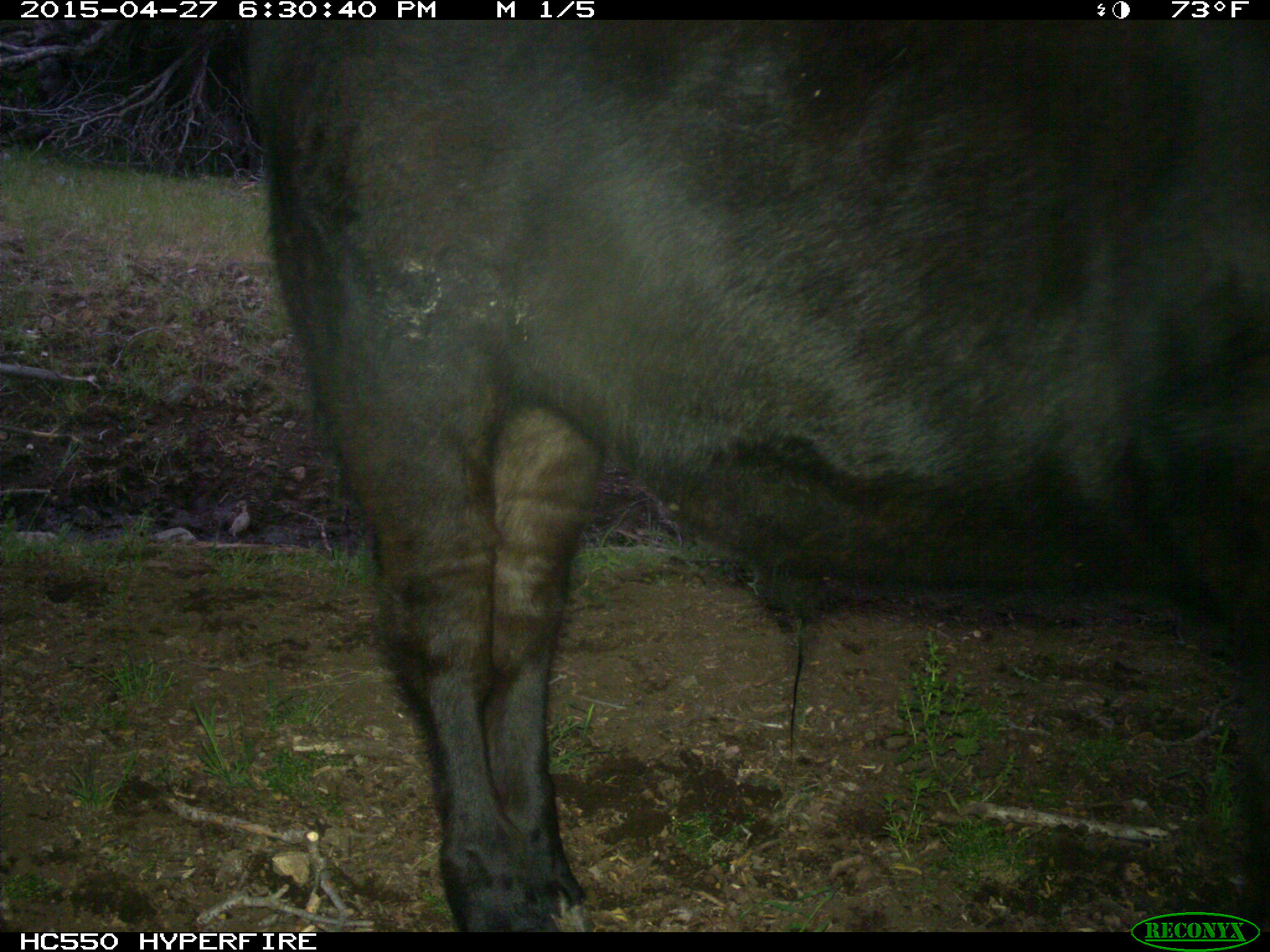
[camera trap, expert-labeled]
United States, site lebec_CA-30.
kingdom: Animalia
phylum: Chordata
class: Mammalia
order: Artiodactyla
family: Bovidae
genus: Bos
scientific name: Bos taurus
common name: domestic cow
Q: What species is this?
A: Bos taurus (domestic cow).